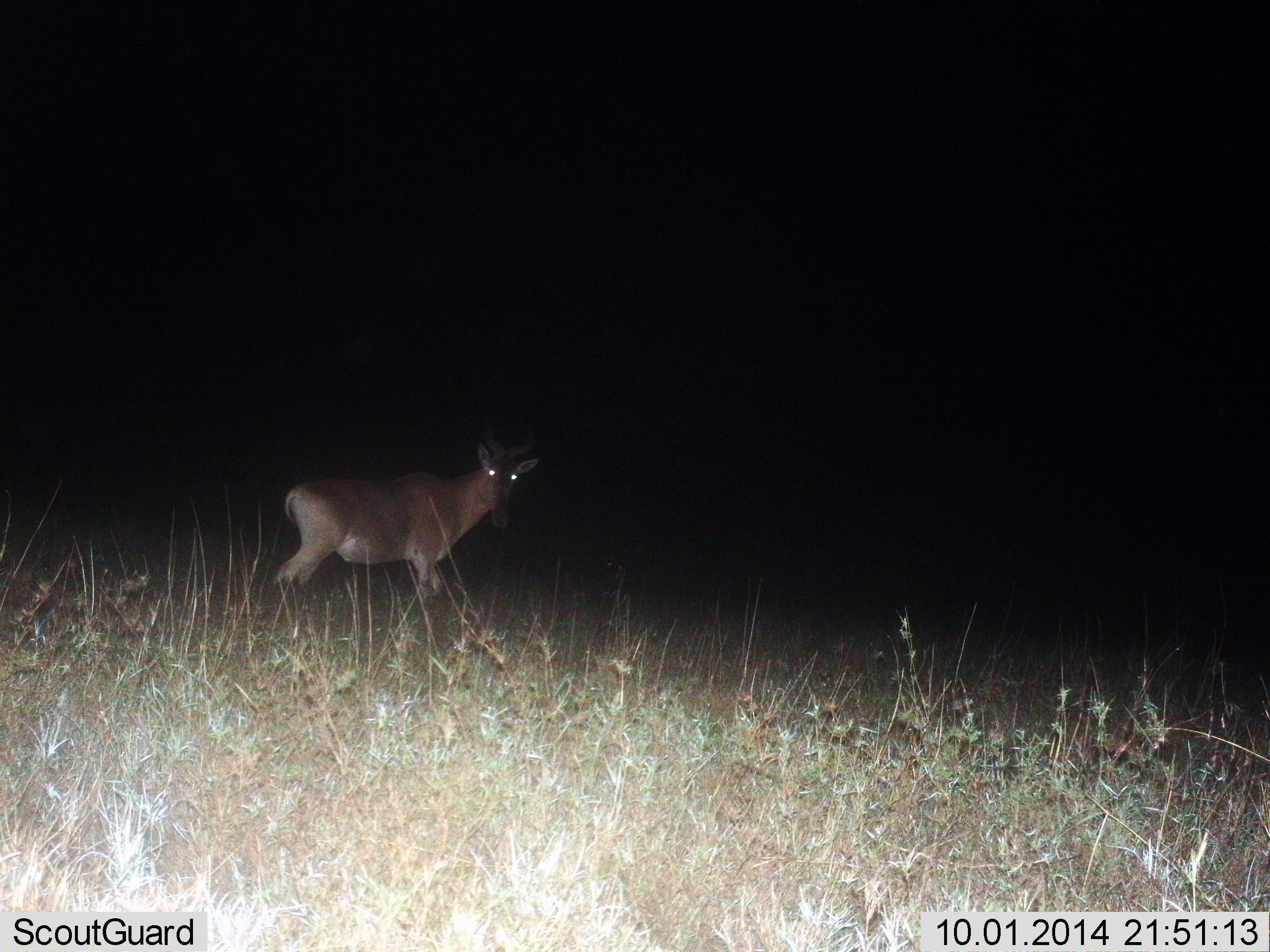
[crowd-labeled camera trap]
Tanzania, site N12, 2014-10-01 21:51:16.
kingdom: Animalia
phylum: Chordata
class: Mammalia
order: Artiodactyla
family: Bovidae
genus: Alcelaphus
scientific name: Alcelaphus buselaphus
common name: hartebeest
Hartebeest (Alcelaphus buselaphus), count 1. Behavior (volunteer vote fractions): standing 40%, resting 0%, moving 60%, interacting 0%. Young present (vote fraction): 0%. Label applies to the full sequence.